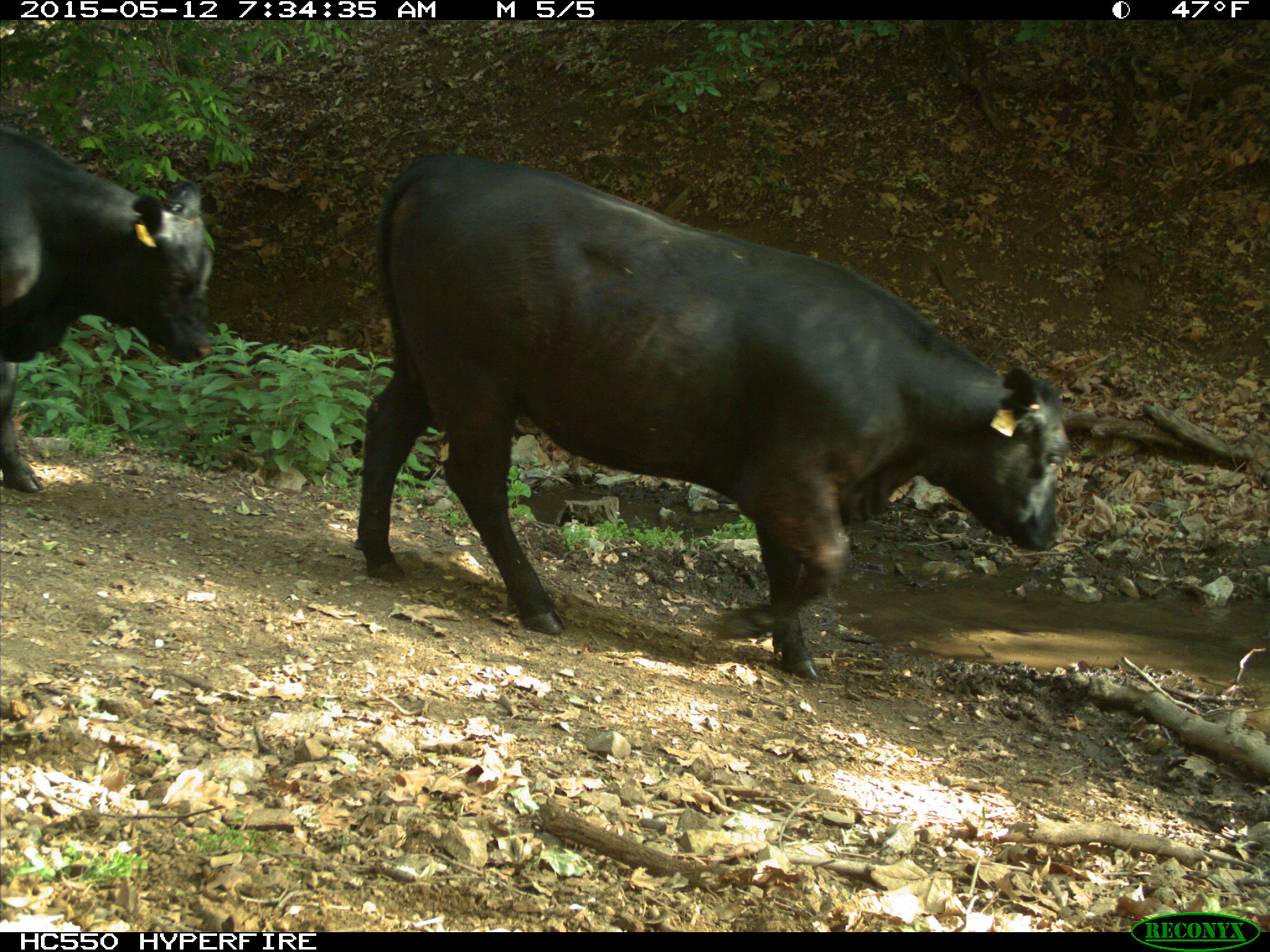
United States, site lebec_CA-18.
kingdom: Animalia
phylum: Chordata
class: Mammalia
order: Artiodactyla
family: Bovidae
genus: Bos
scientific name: Bos taurus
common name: domestic cow